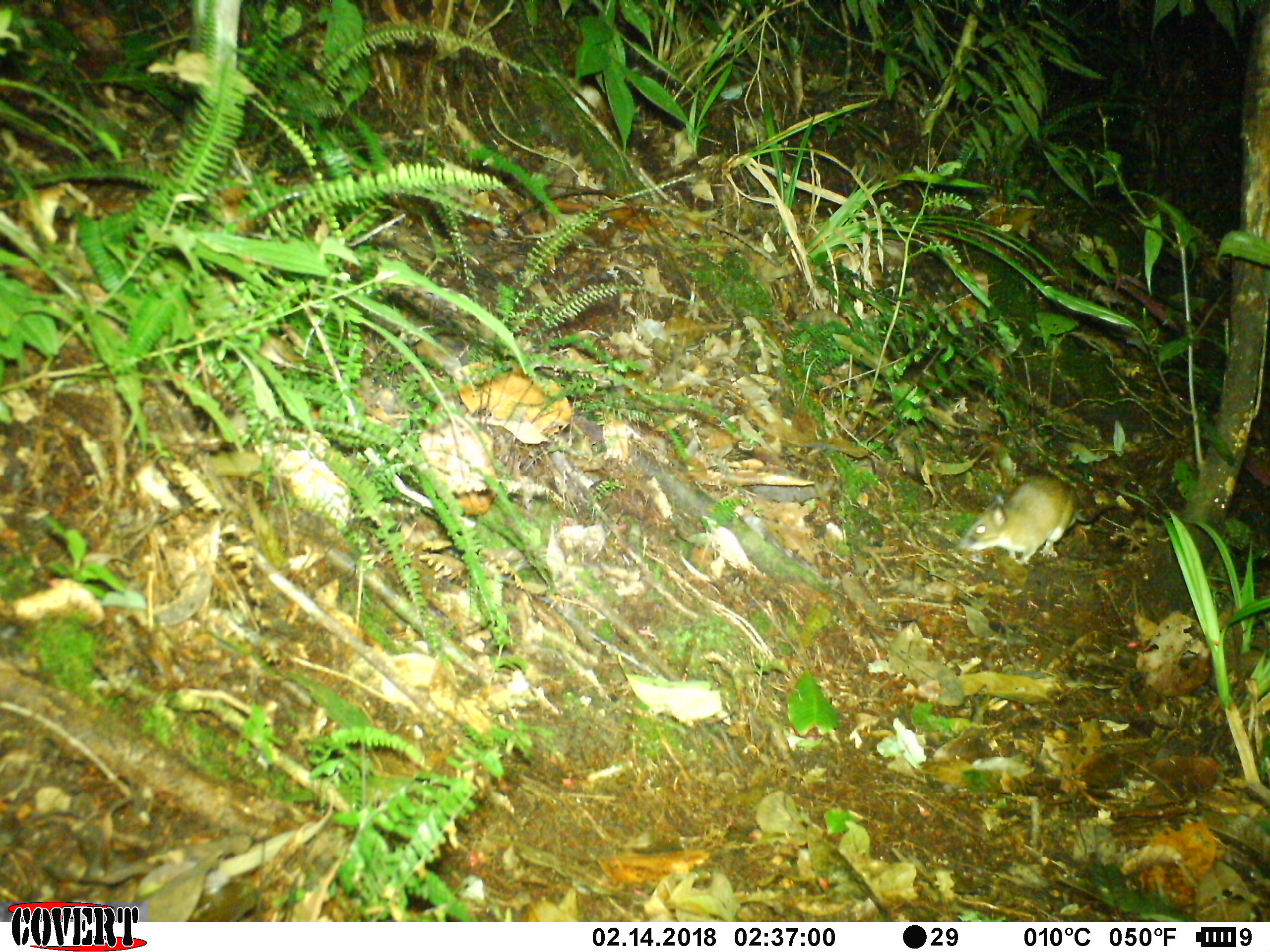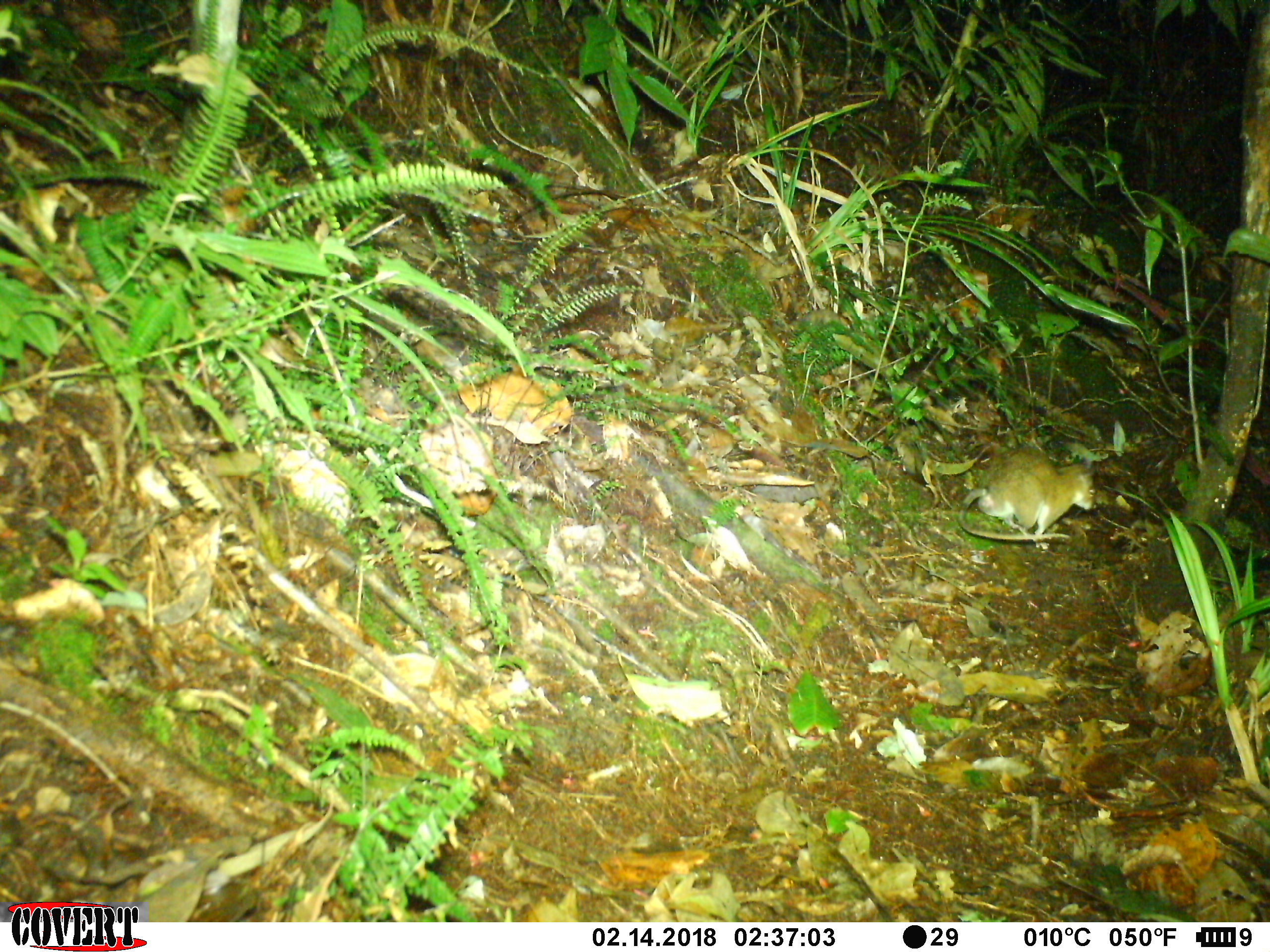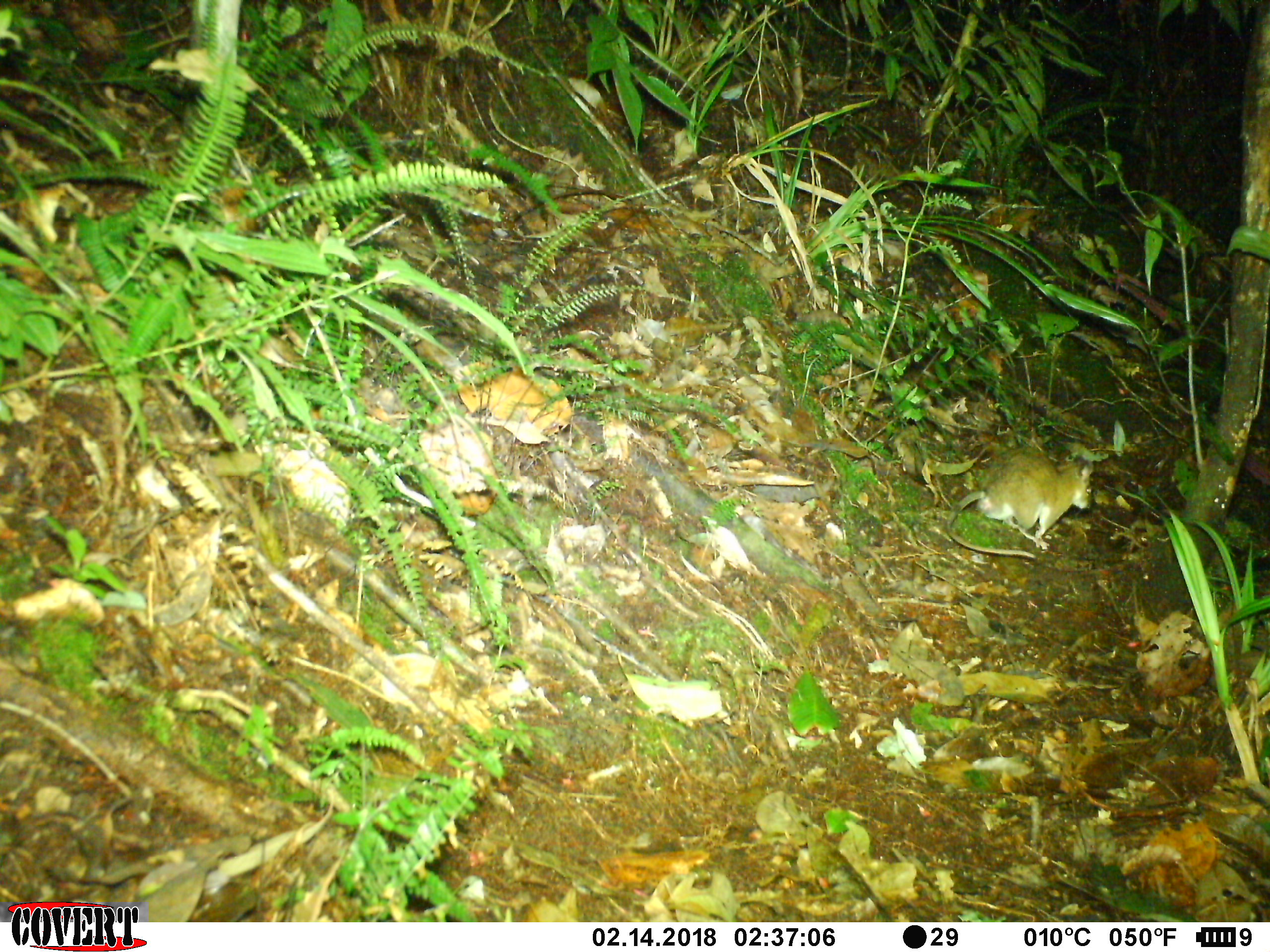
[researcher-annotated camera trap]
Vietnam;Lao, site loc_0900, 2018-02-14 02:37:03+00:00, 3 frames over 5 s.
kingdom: Animalia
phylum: Chordata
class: Mammalia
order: Rodentia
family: Muridae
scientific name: Muridae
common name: old-world mice and rats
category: unidentified murid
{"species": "unidentified murid (old-world mice and rats) (Muridae)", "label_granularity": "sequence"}